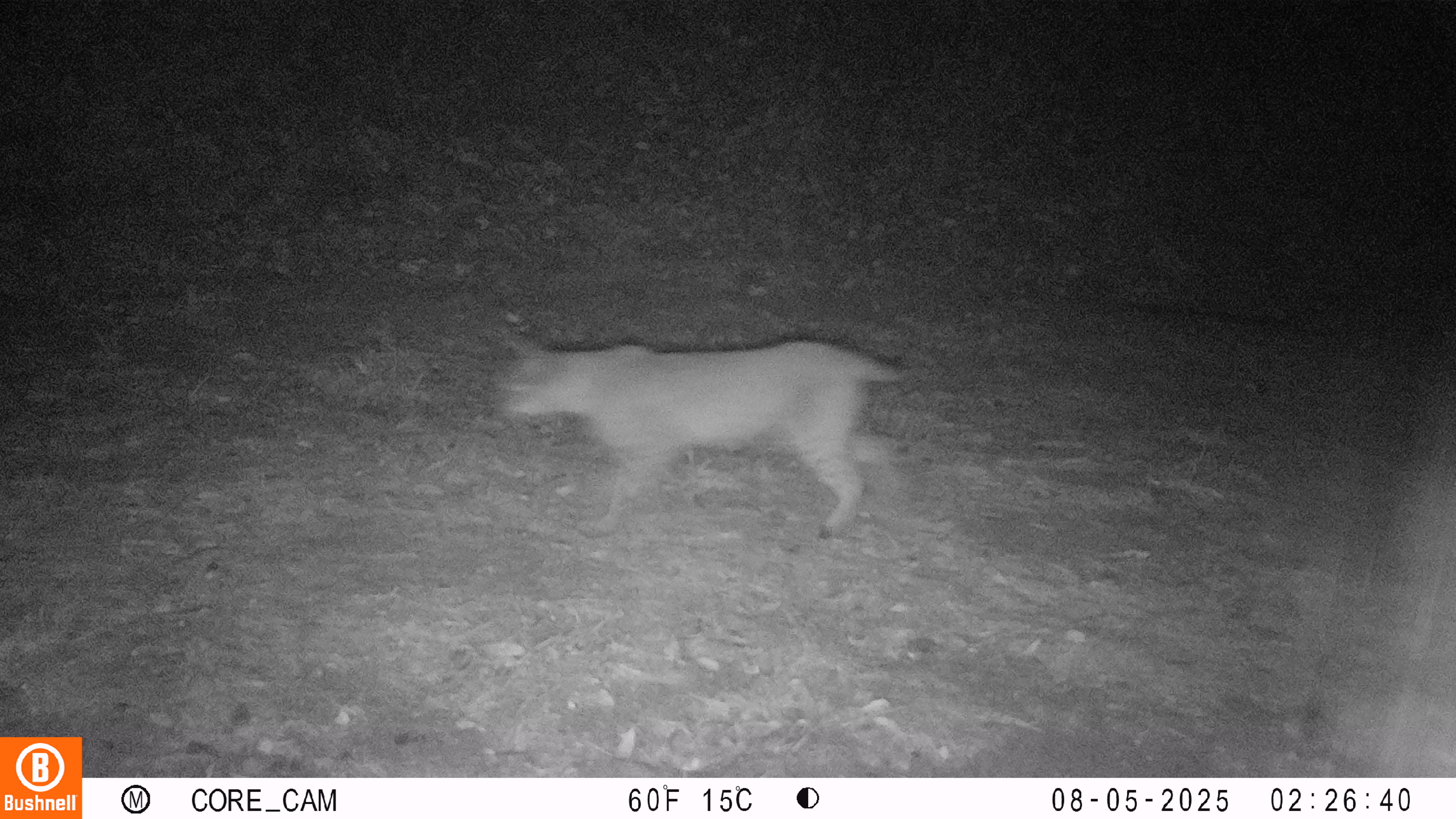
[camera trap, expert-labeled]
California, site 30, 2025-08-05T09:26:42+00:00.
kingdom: Animalia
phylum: Chordata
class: Mammalia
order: Carnivora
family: Felidae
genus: Lynx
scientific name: Lynx rufus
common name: bobcat